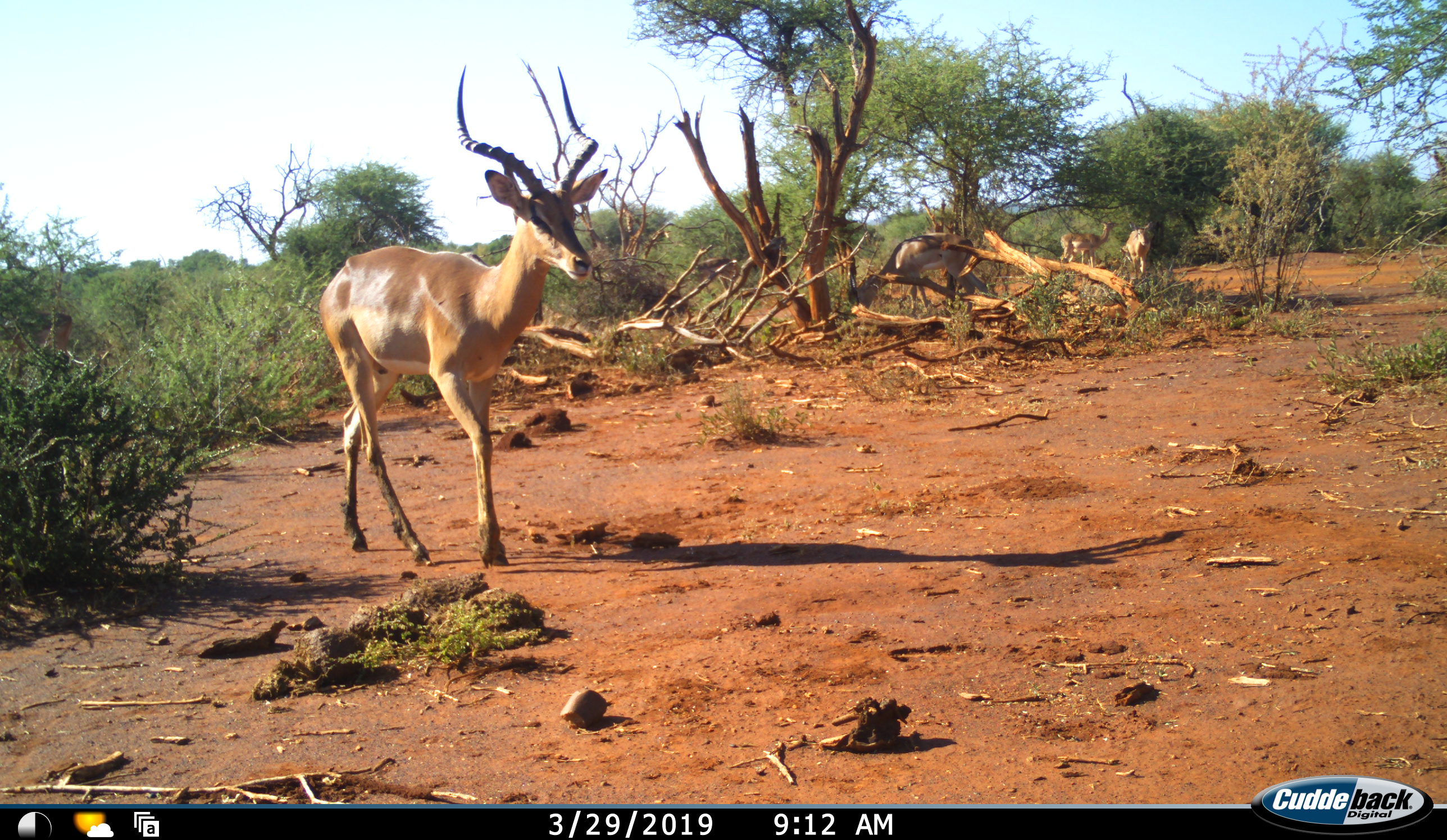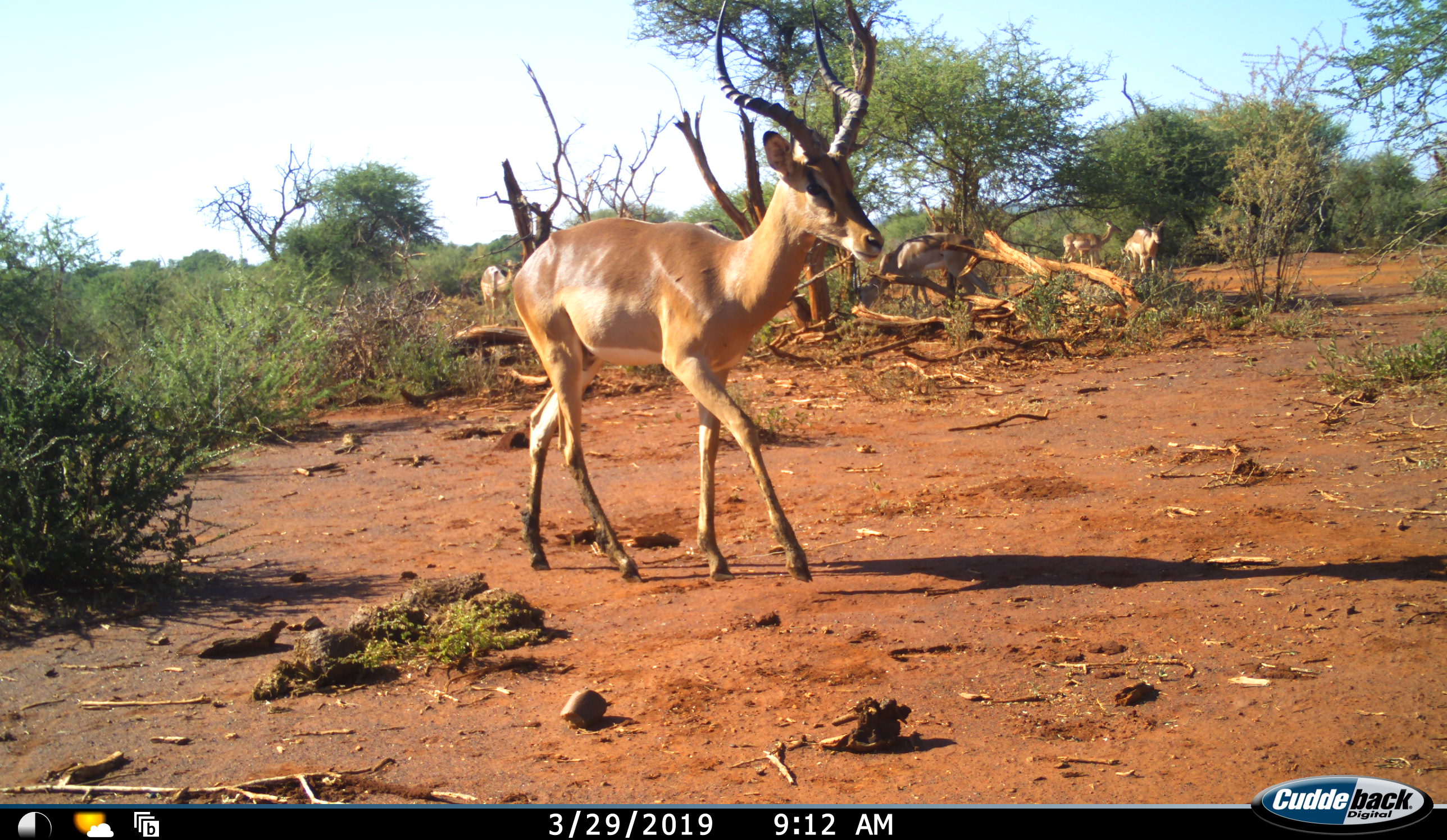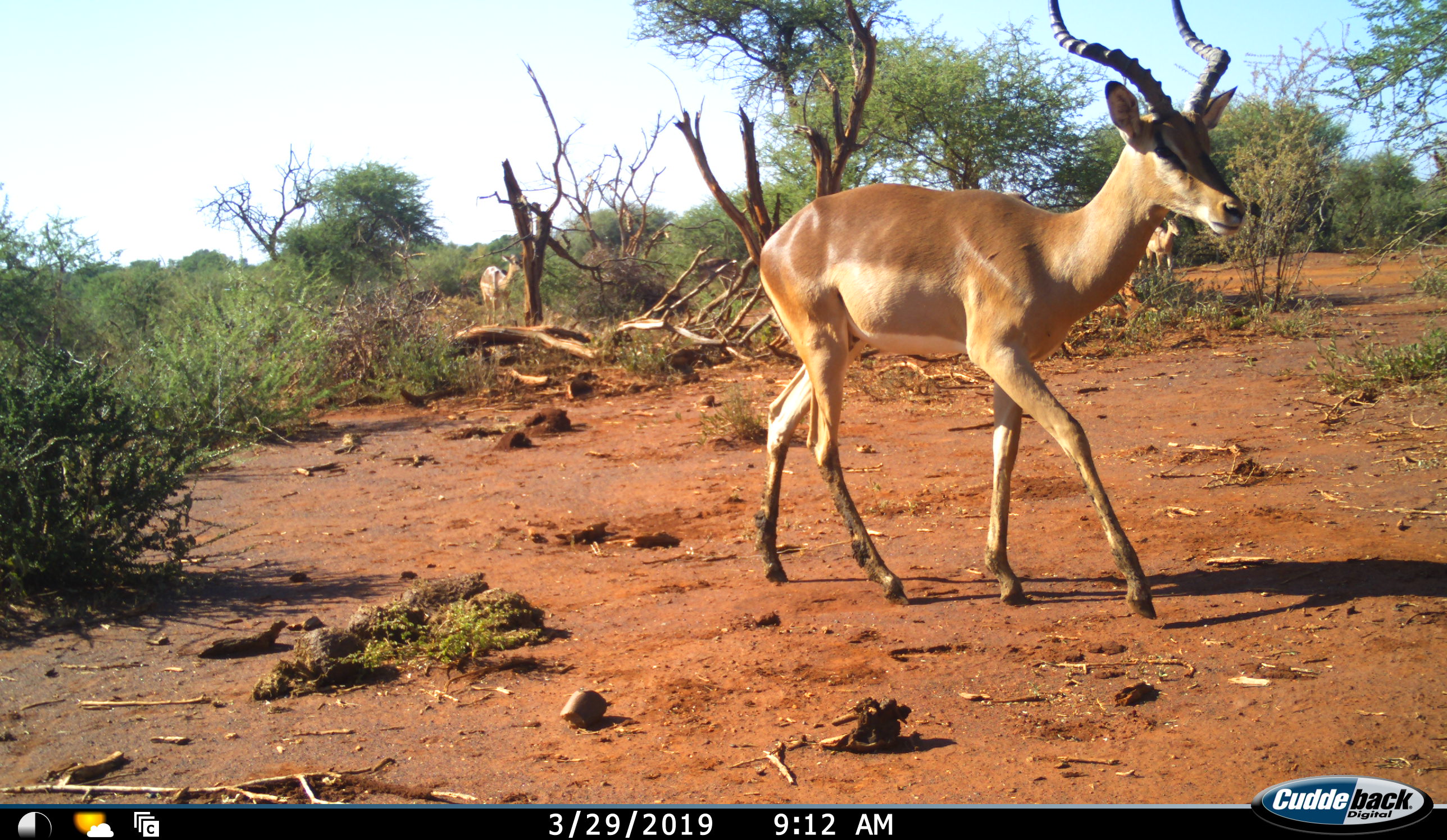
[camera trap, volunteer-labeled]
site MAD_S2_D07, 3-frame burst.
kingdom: Animalia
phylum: Chordata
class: Mammalia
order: Artiodactyla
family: Bovidae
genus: Aepyceros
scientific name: Aepyceros melampus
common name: impala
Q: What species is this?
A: Impala (Aepyceros melampus).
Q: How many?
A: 5.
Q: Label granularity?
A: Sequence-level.